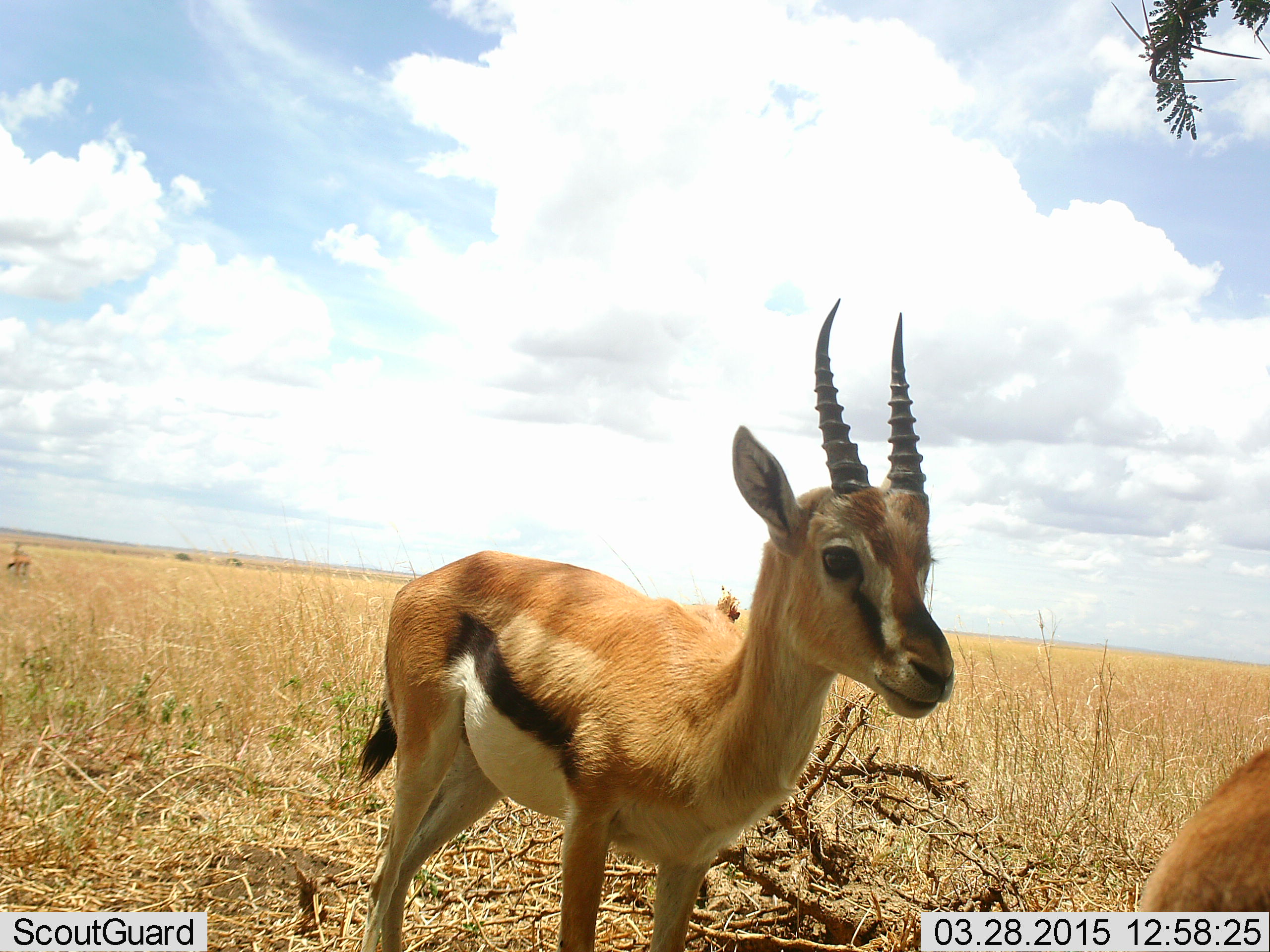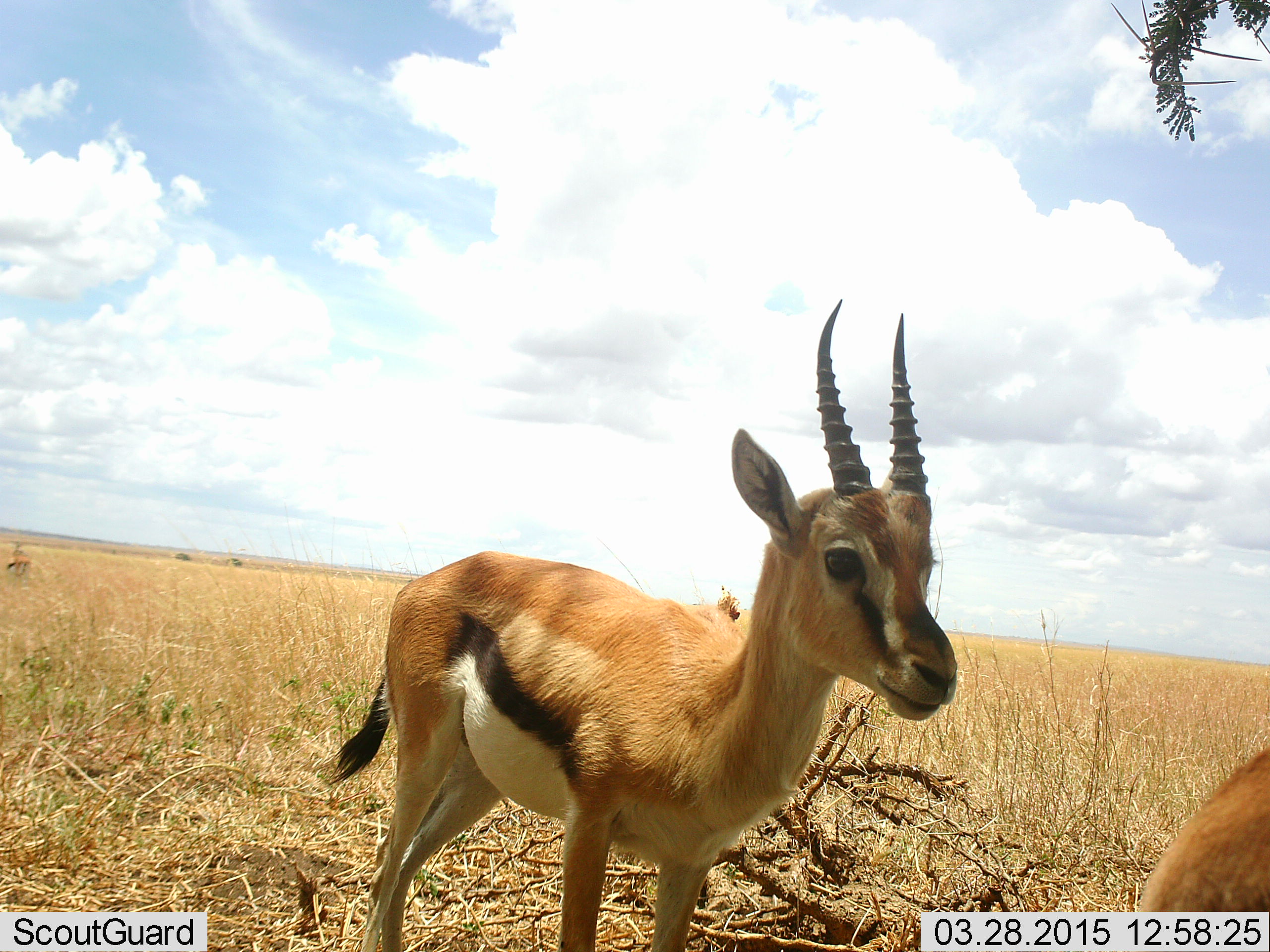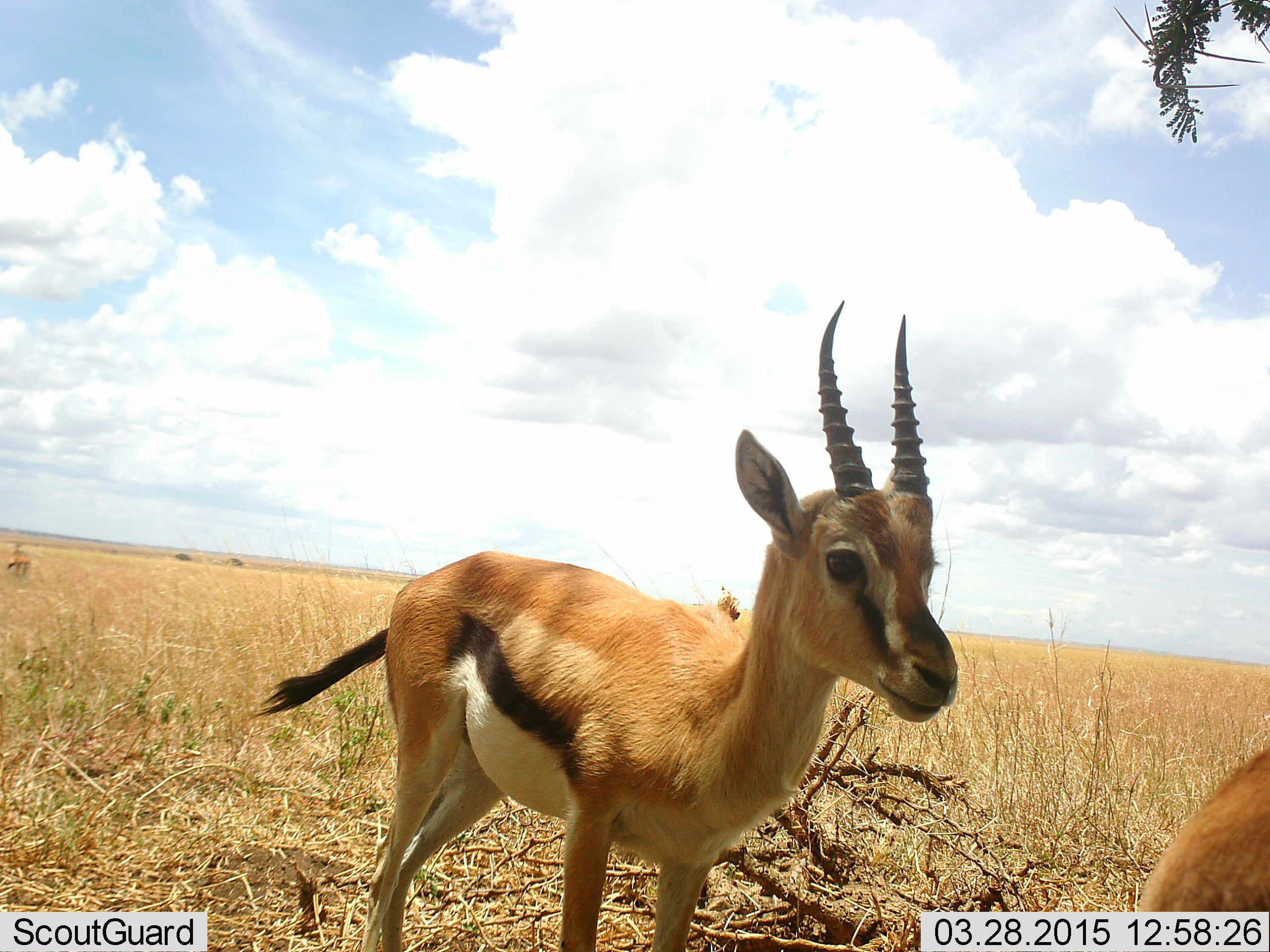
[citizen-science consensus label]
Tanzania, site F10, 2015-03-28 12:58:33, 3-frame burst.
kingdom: Animalia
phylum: Chordata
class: Mammalia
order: Artiodactyla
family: Bovidae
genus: Eudorcas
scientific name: Eudorcas thomsonii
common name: thomson's gazelle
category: gazellethomsons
Gazellethomsons (thomson's gazelle) (Eudorcas thomsonii), count 3. Behavior (volunteer vote fractions): standing 100%, resting 0%, moving 10%, interacting 0%. Young present (vote fraction): 0%. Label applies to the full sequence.